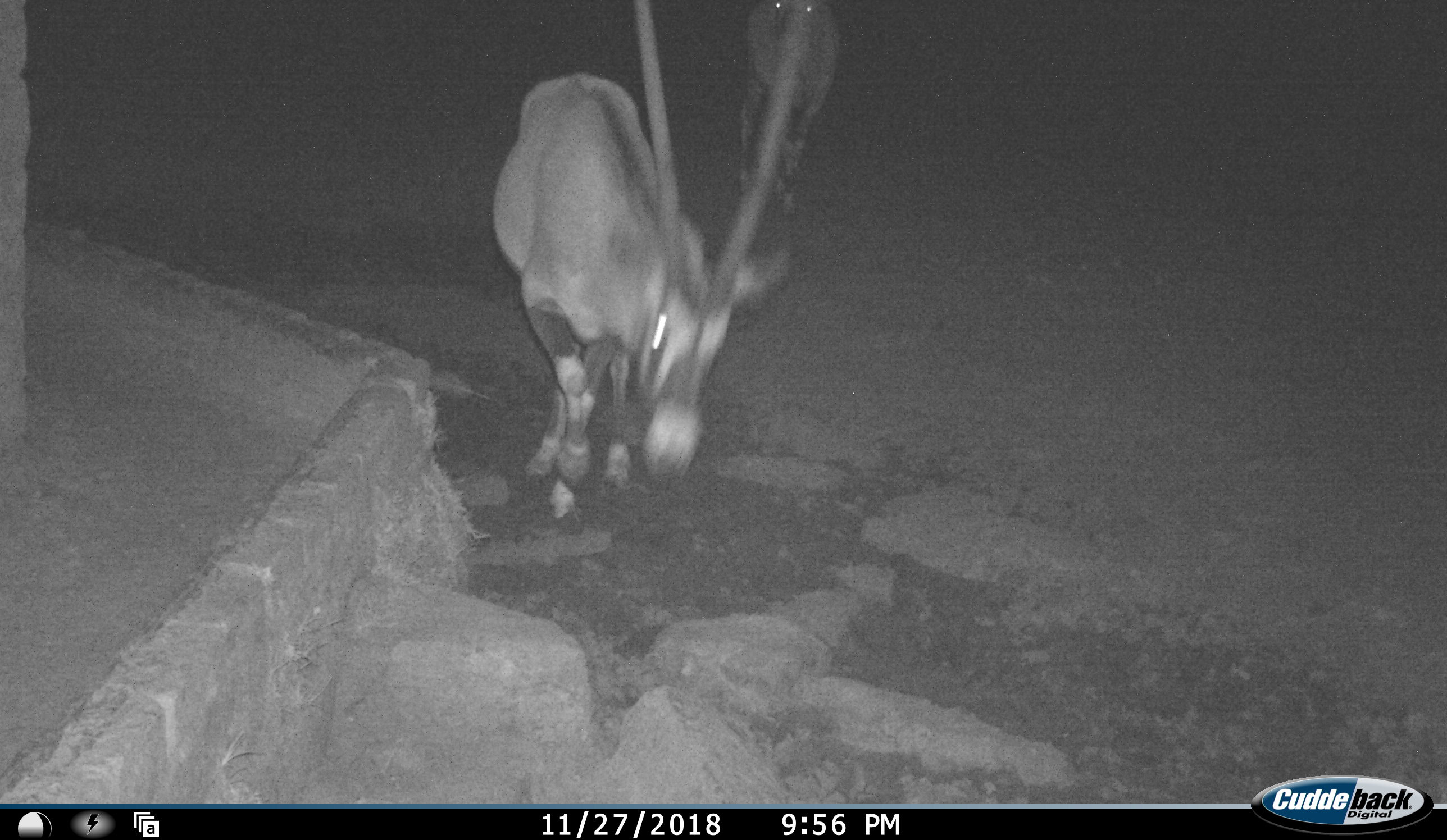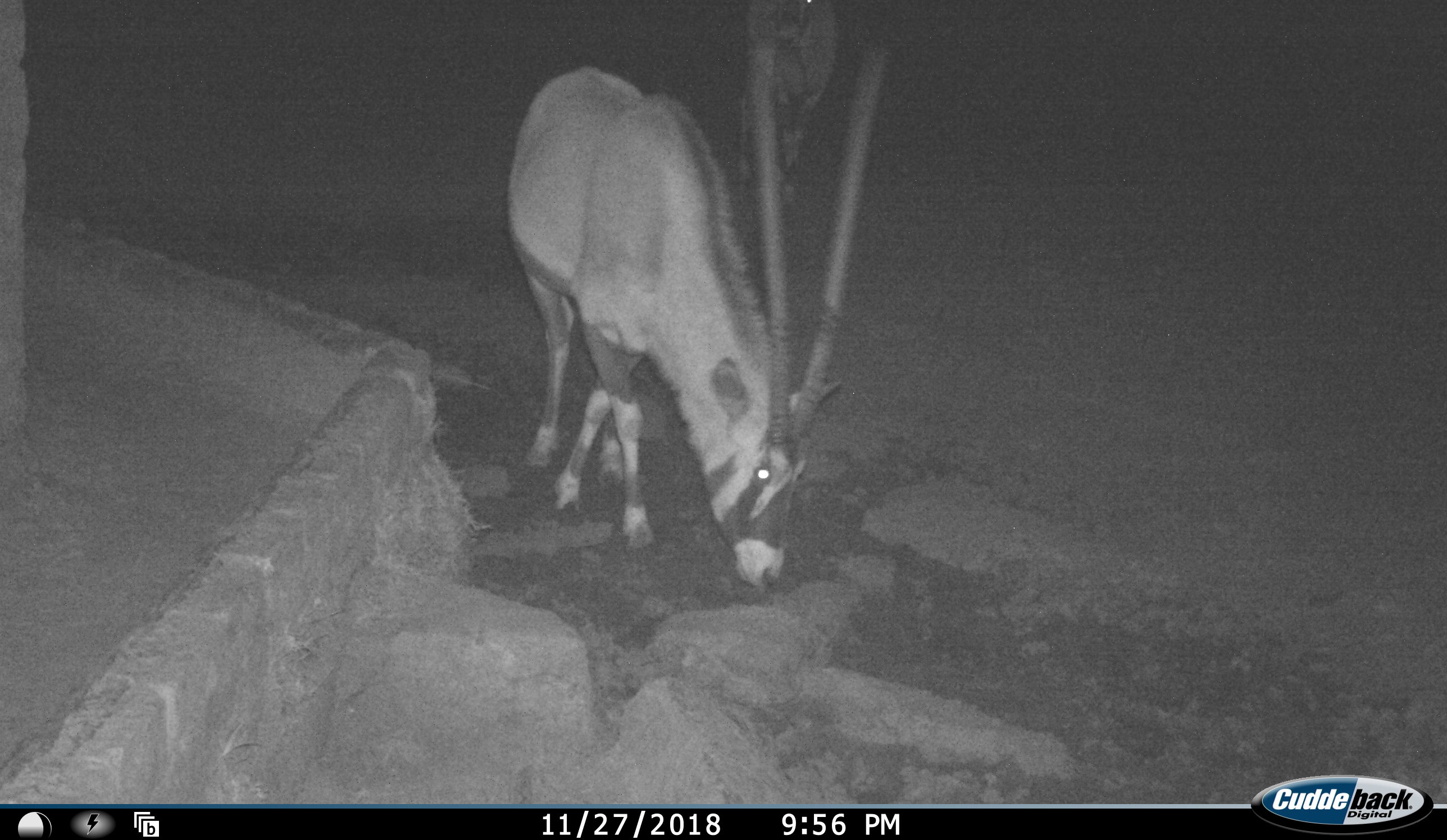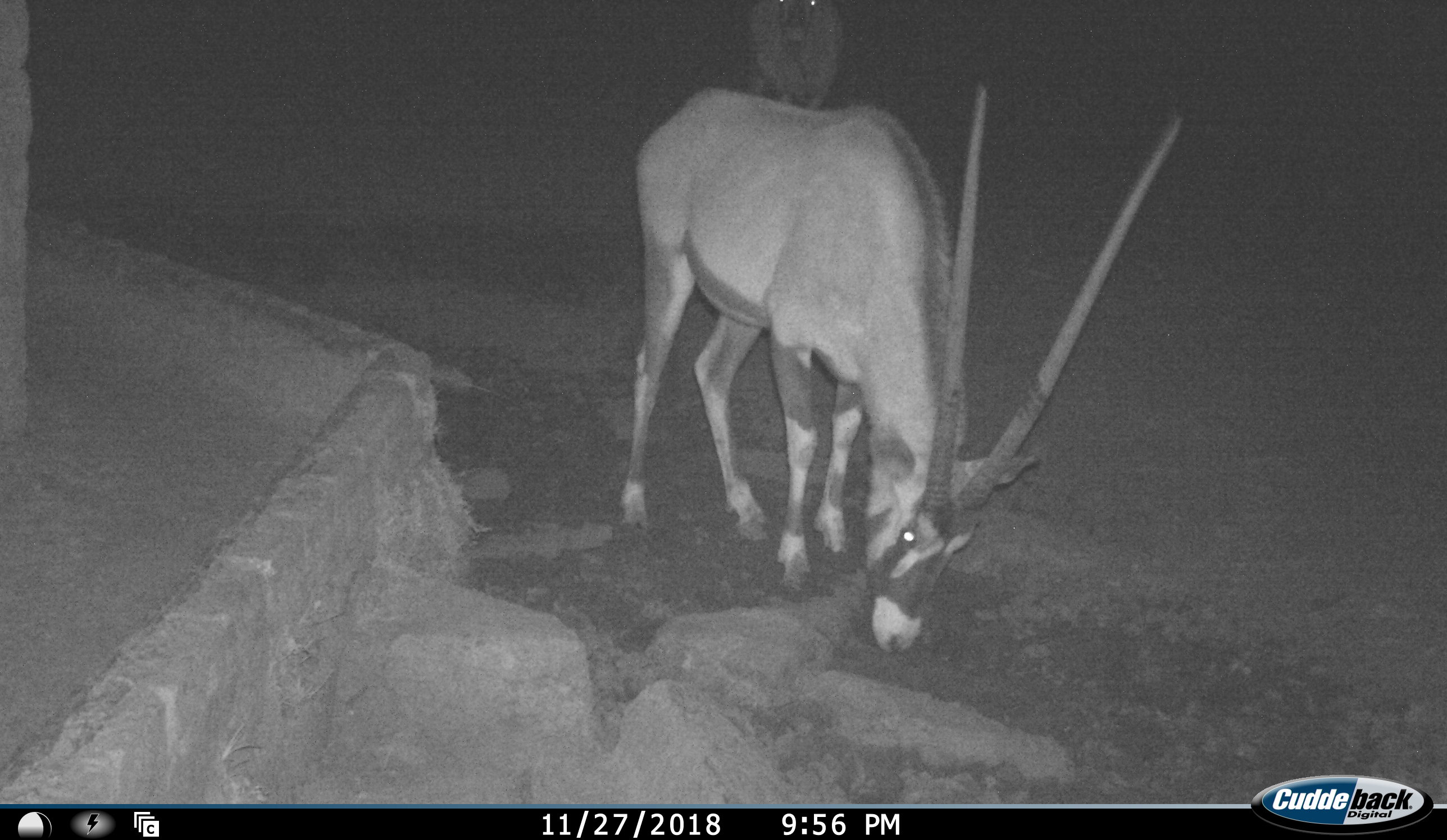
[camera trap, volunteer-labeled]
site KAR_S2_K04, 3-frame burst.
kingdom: Animalia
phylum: Chordata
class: Mammalia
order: Artiodactyla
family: Bovidae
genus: Oryx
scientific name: Oryx gazella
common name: gemsbok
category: oryx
Oryx (gemsbok) (Oryx gazella), count 2. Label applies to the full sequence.